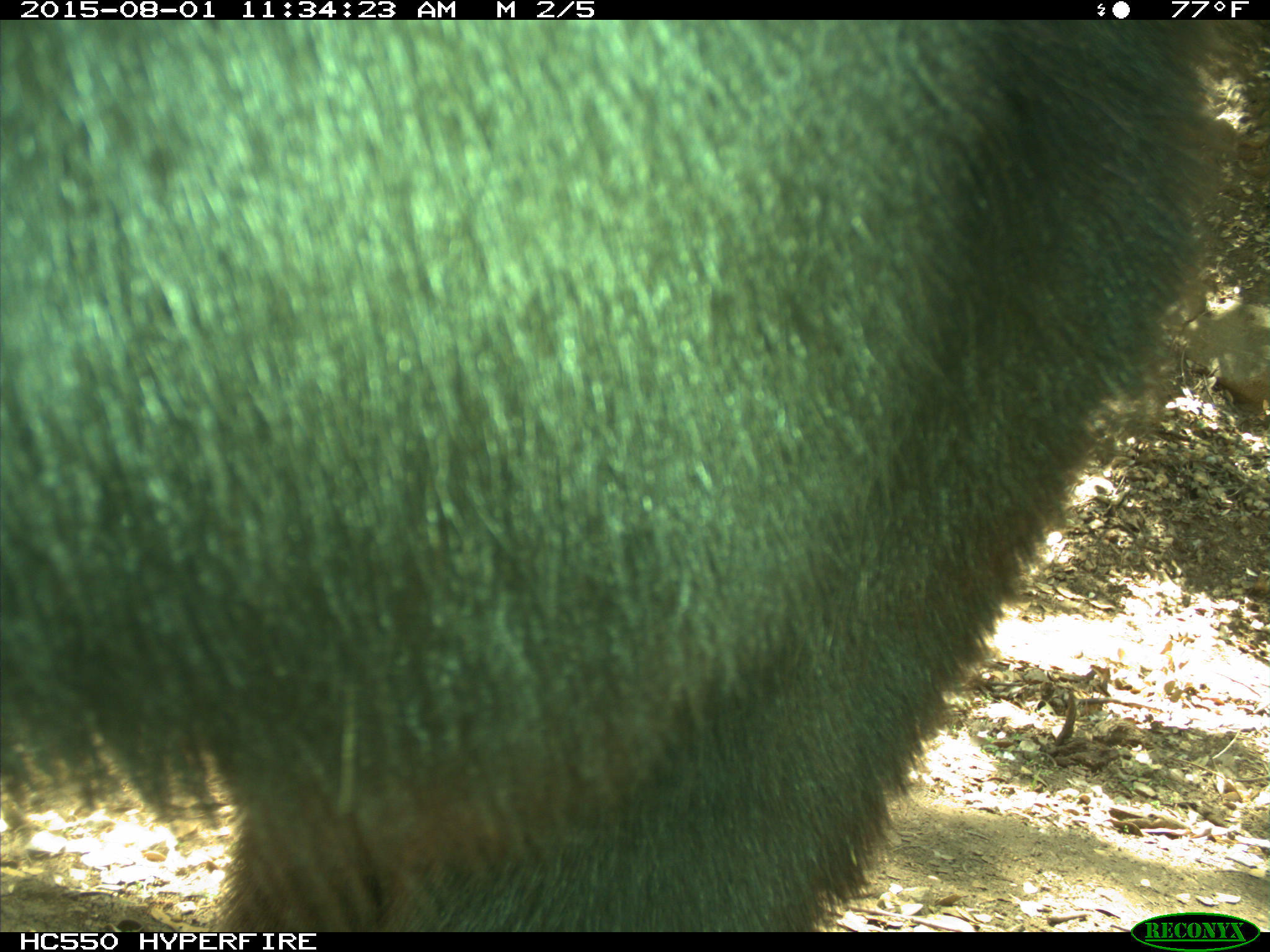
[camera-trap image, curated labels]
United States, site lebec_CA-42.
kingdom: Animalia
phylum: Chordata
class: Mammalia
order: Carnivora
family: Ursidae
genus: Ursus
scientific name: Ursus americanus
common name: american black bear